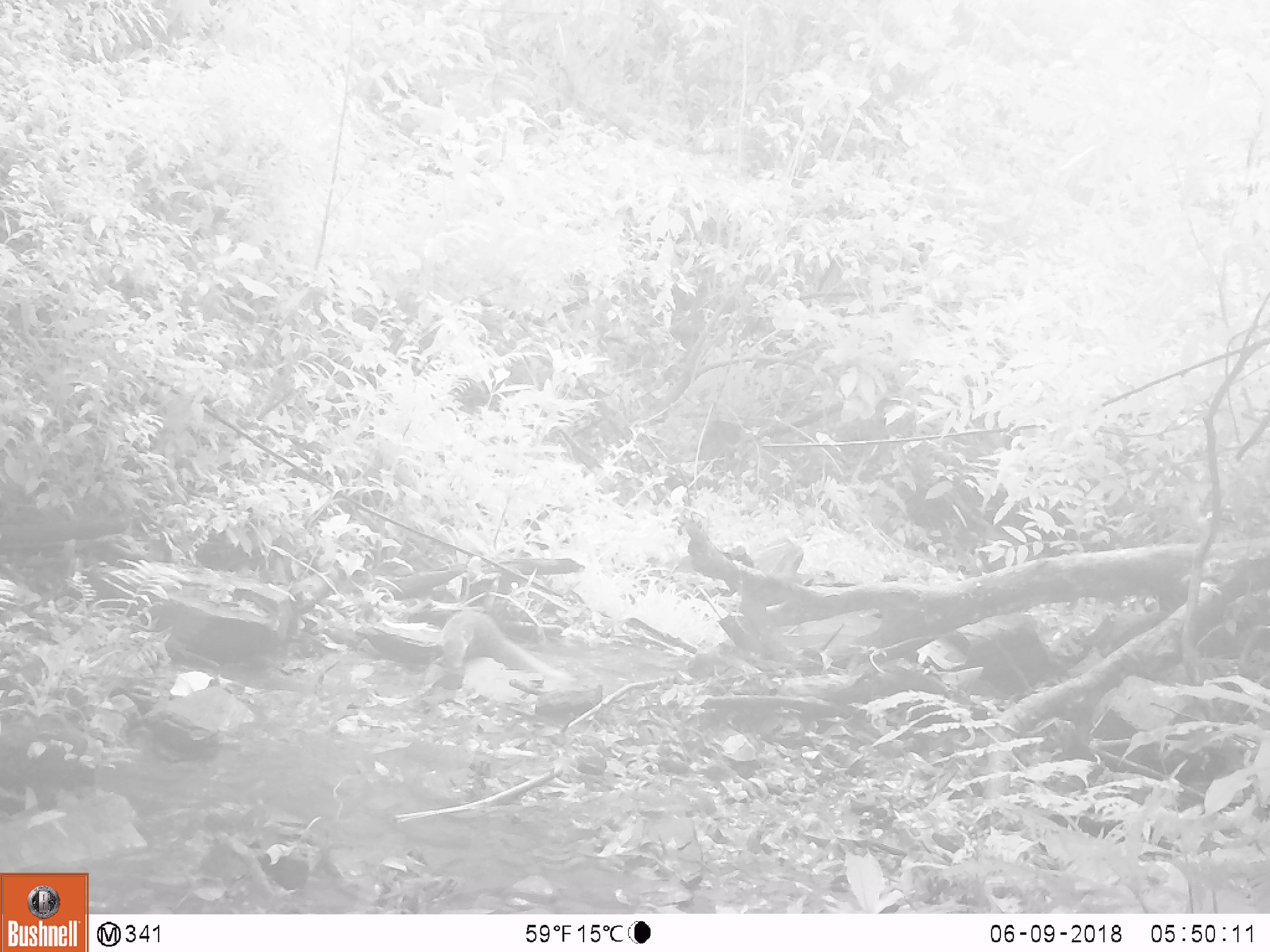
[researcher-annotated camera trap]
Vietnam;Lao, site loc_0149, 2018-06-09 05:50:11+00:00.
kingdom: Animalia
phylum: Chordata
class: Mammalia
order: Carnivora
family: Herpestidae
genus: Urva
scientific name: Urva urva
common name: crab-eating mongoose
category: crab eating mongoose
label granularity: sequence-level